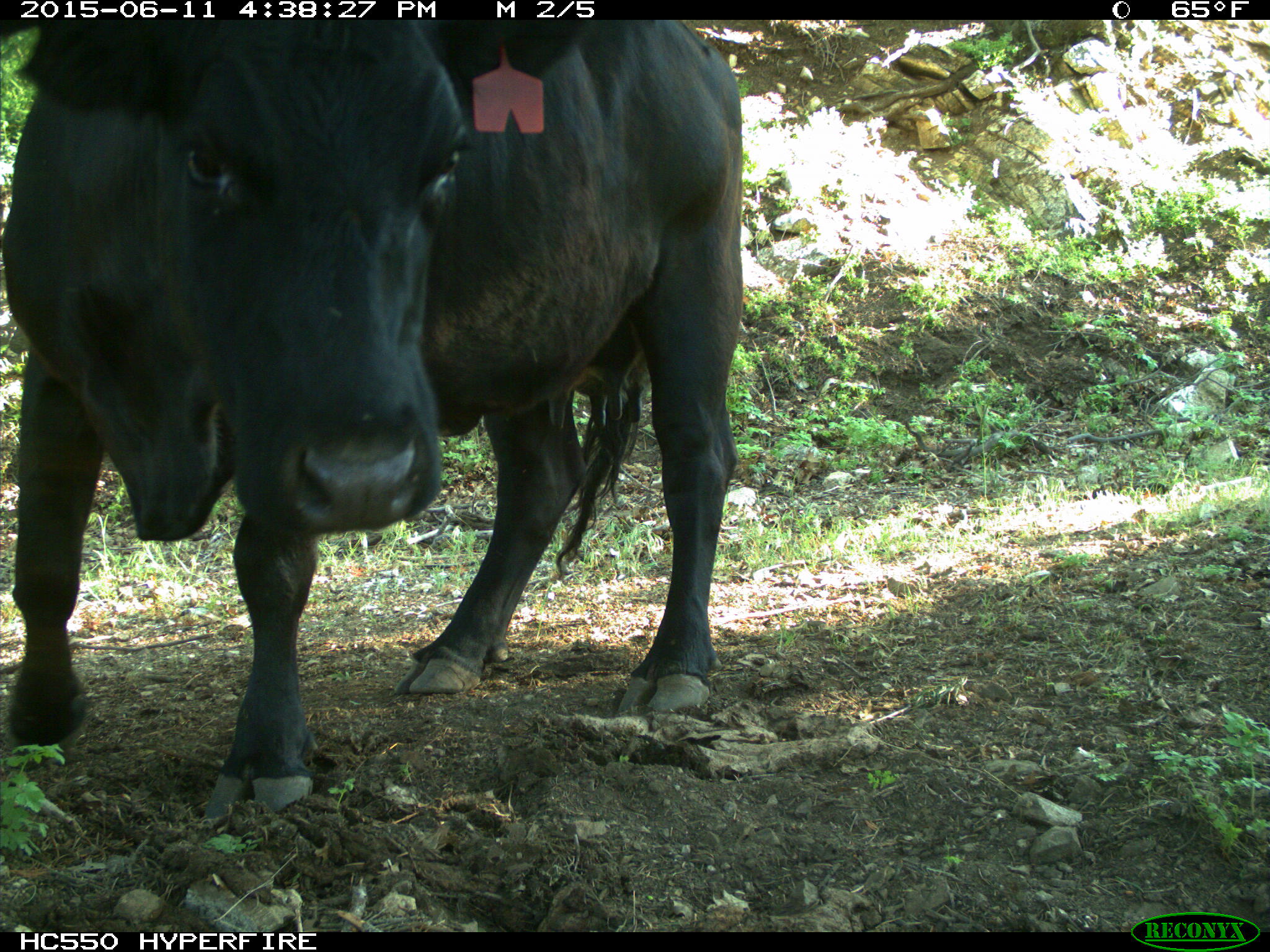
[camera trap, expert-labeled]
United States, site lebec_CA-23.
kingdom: Animalia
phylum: Chordata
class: Mammalia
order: Artiodactyla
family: Bovidae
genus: Bos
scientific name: Bos taurus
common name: domestic cow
Bos taurus (domestic cow).